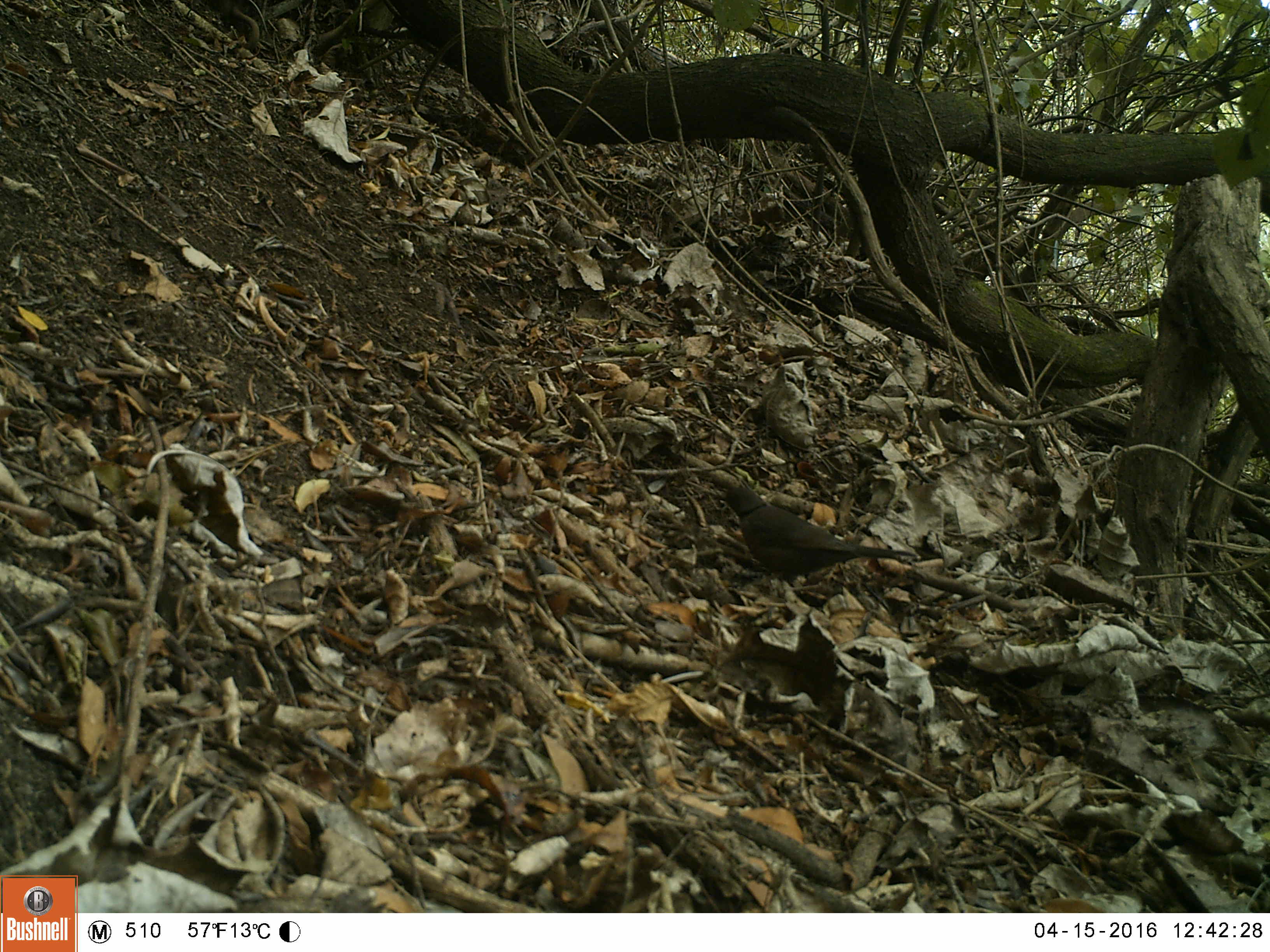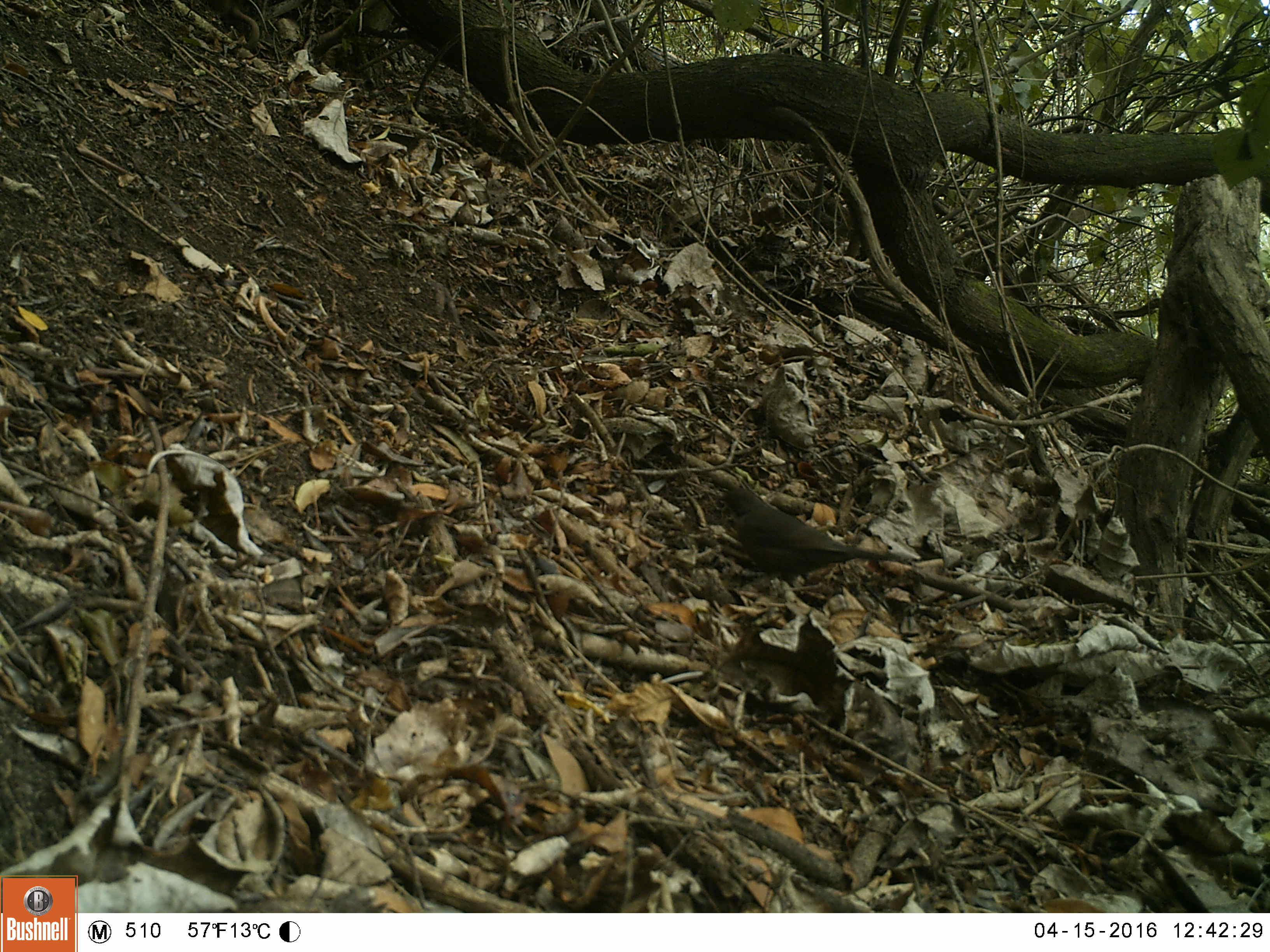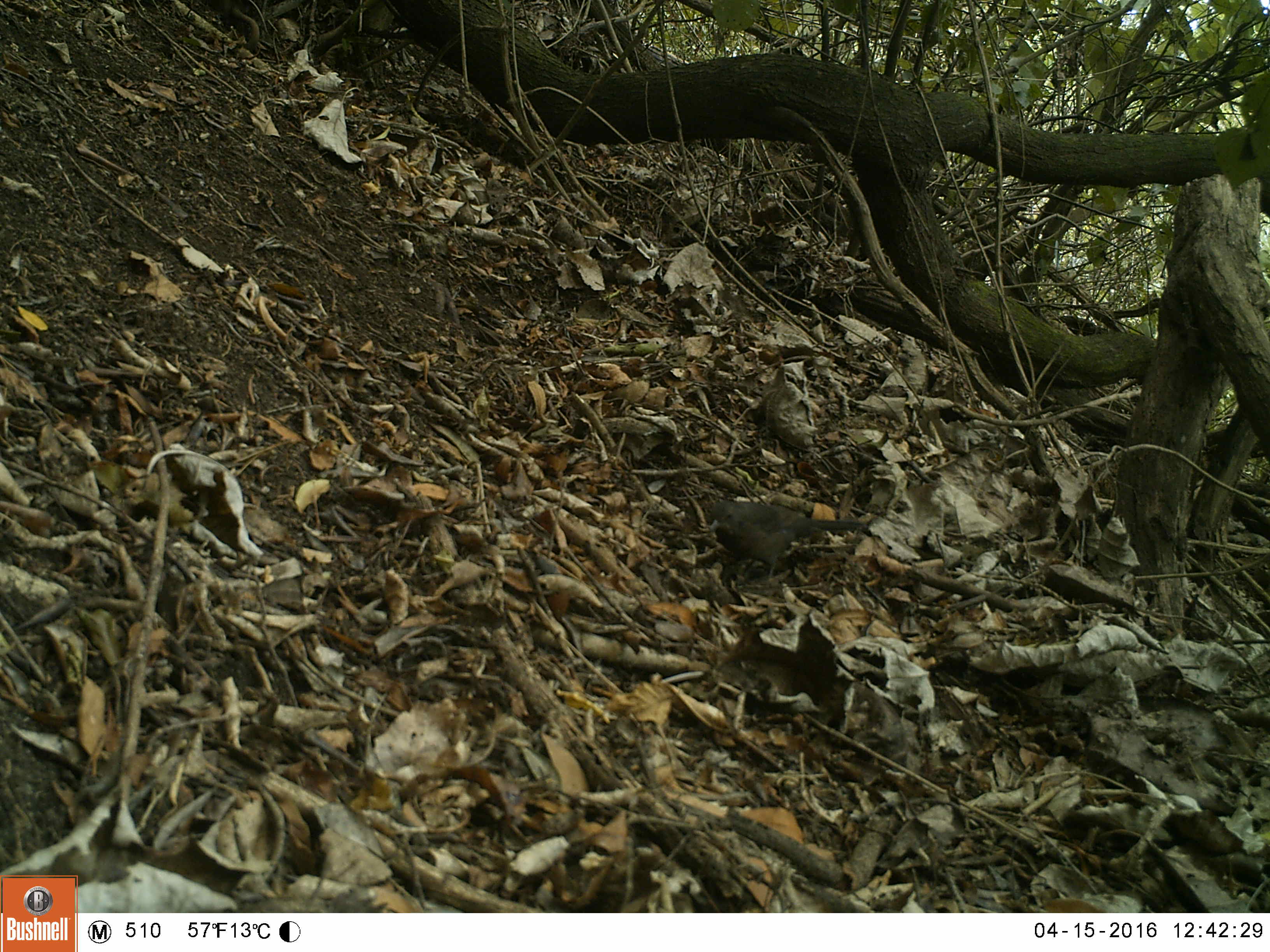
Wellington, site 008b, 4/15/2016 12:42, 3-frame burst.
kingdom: Animalia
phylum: Chordata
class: Aves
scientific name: Aves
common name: bird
Bird (Aves).